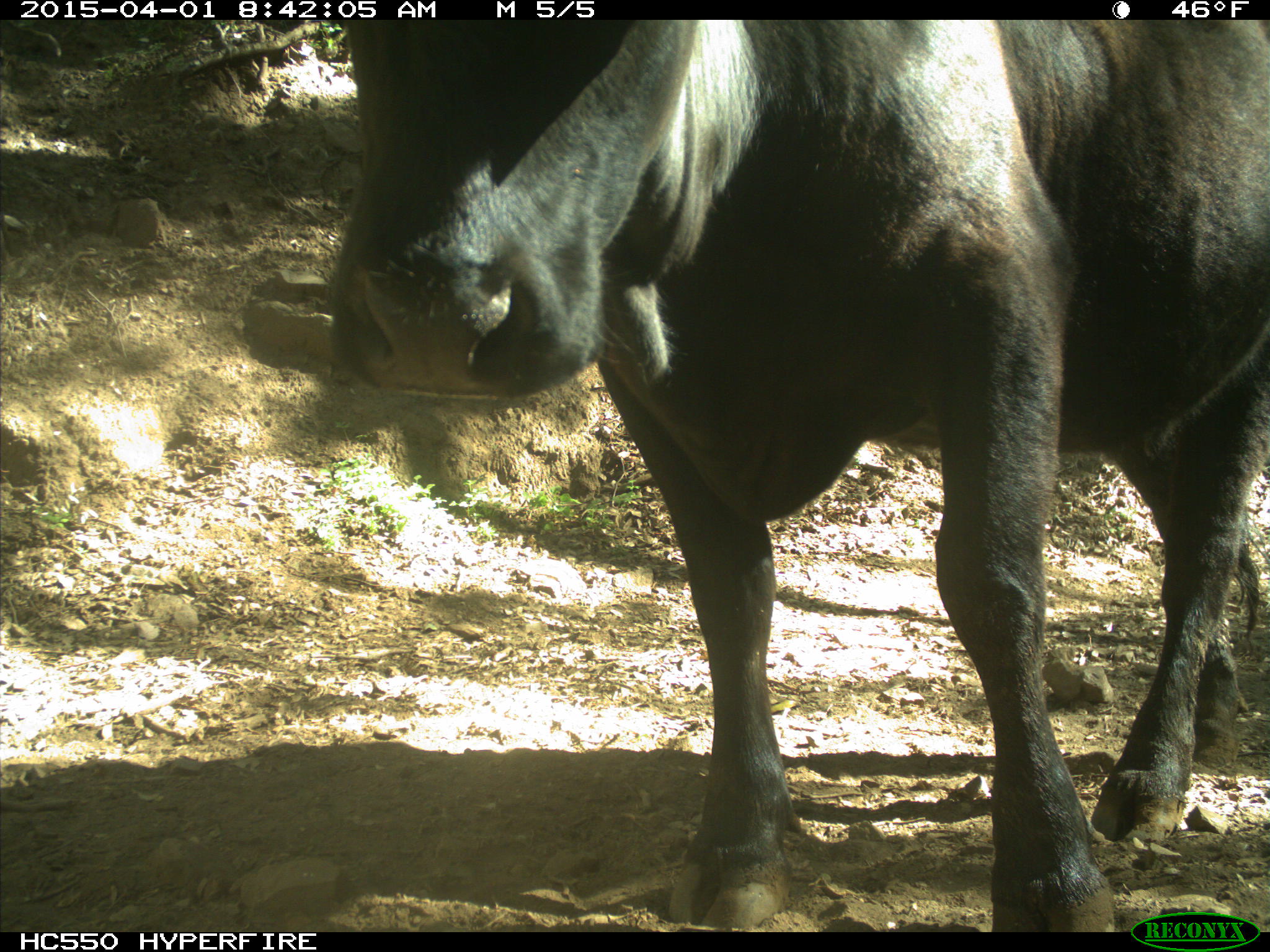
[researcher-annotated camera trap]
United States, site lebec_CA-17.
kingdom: Animalia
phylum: Chordata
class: Mammalia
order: Artiodactyla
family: Bovidae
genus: Bos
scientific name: Bos taurus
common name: domestic cow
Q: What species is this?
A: Bos taurus (domestic cow).